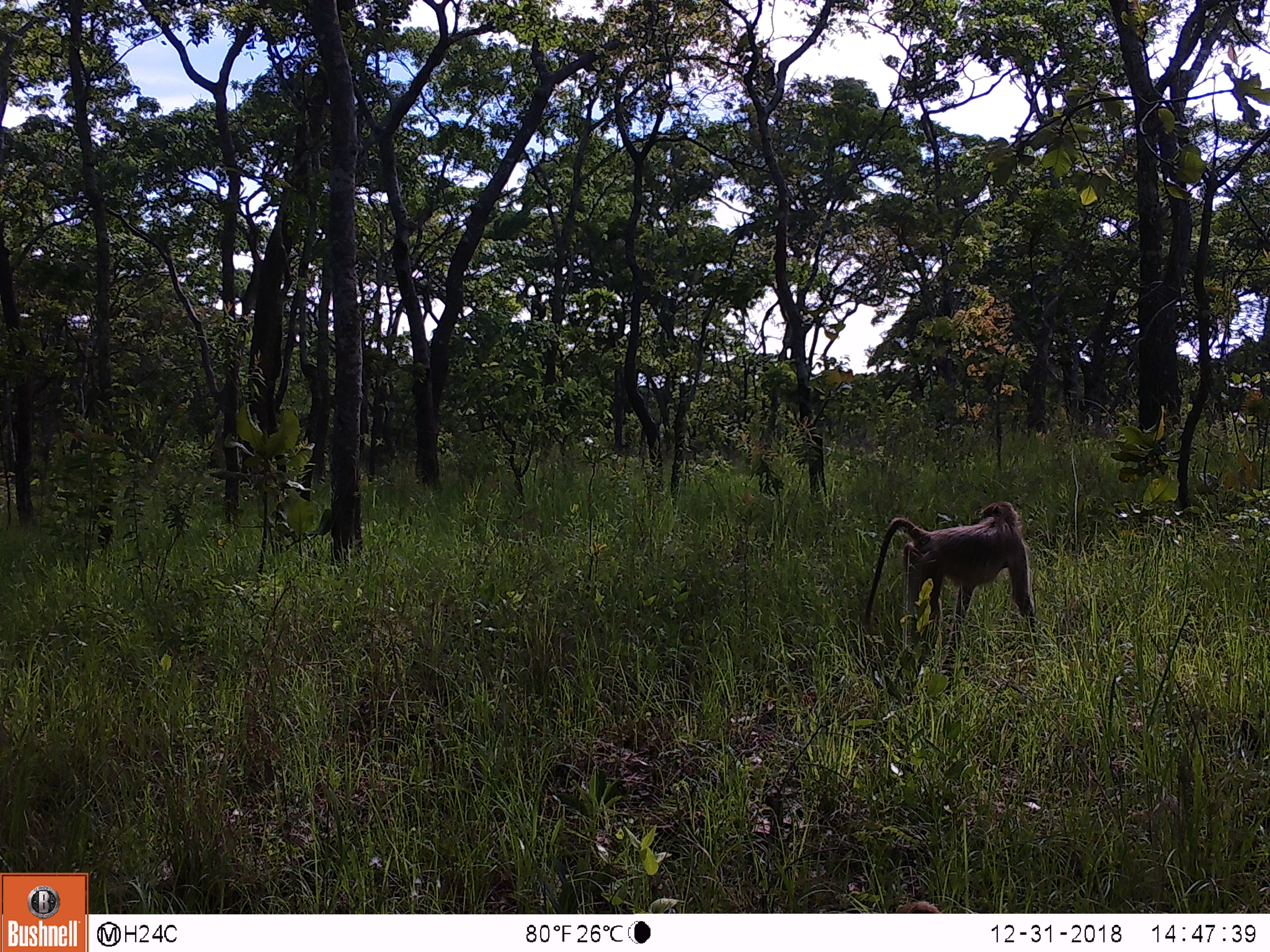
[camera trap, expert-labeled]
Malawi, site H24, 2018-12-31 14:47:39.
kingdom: Animalia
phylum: Chordata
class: Mammalia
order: Primates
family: Cercopithecidae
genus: Papio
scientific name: Papio cynocephalus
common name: yellow baboon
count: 1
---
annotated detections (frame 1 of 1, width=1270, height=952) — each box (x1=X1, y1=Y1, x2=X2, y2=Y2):
yellow baboon: (x1=860, y1=498, x2=1044, y2=633)